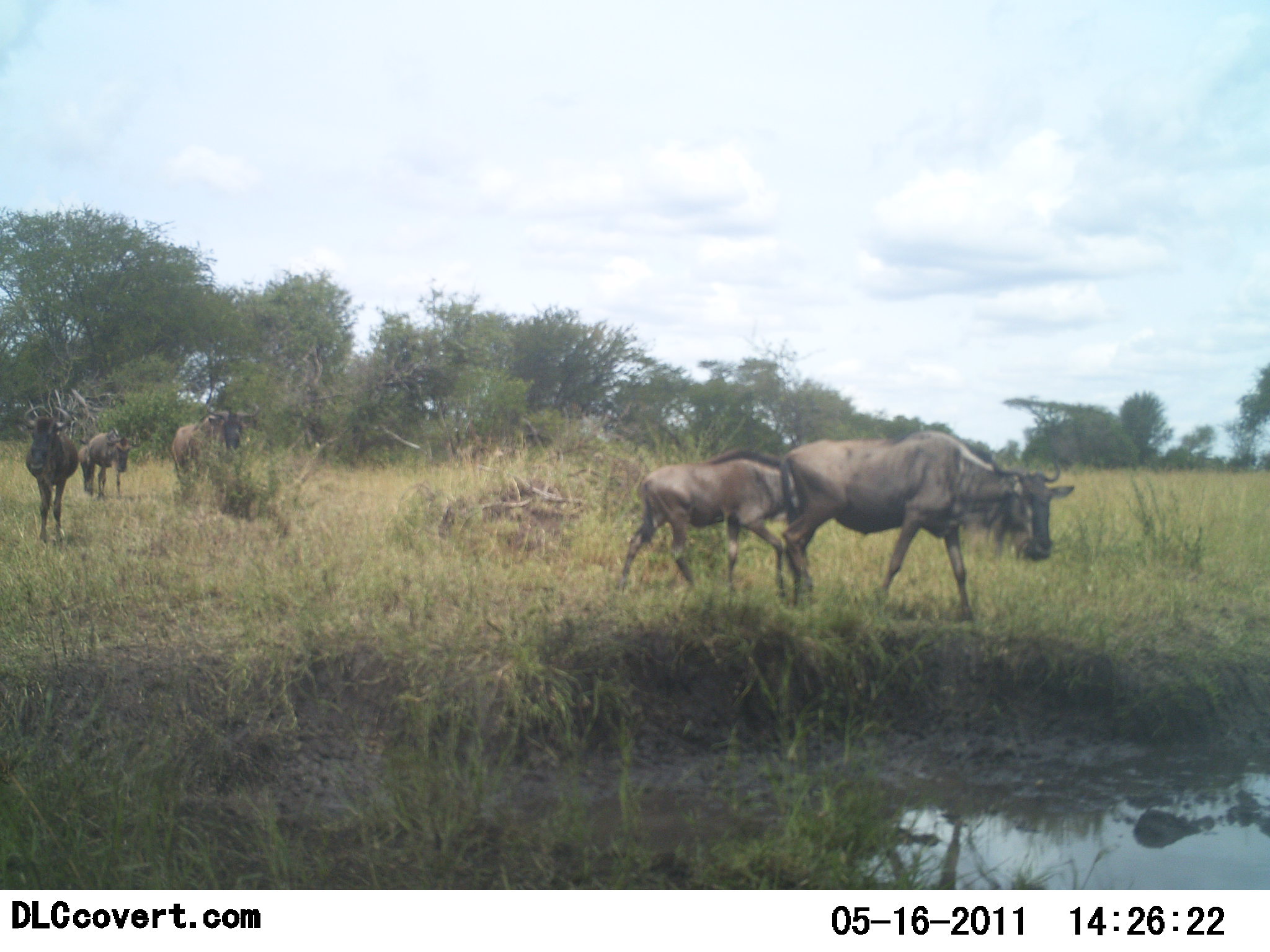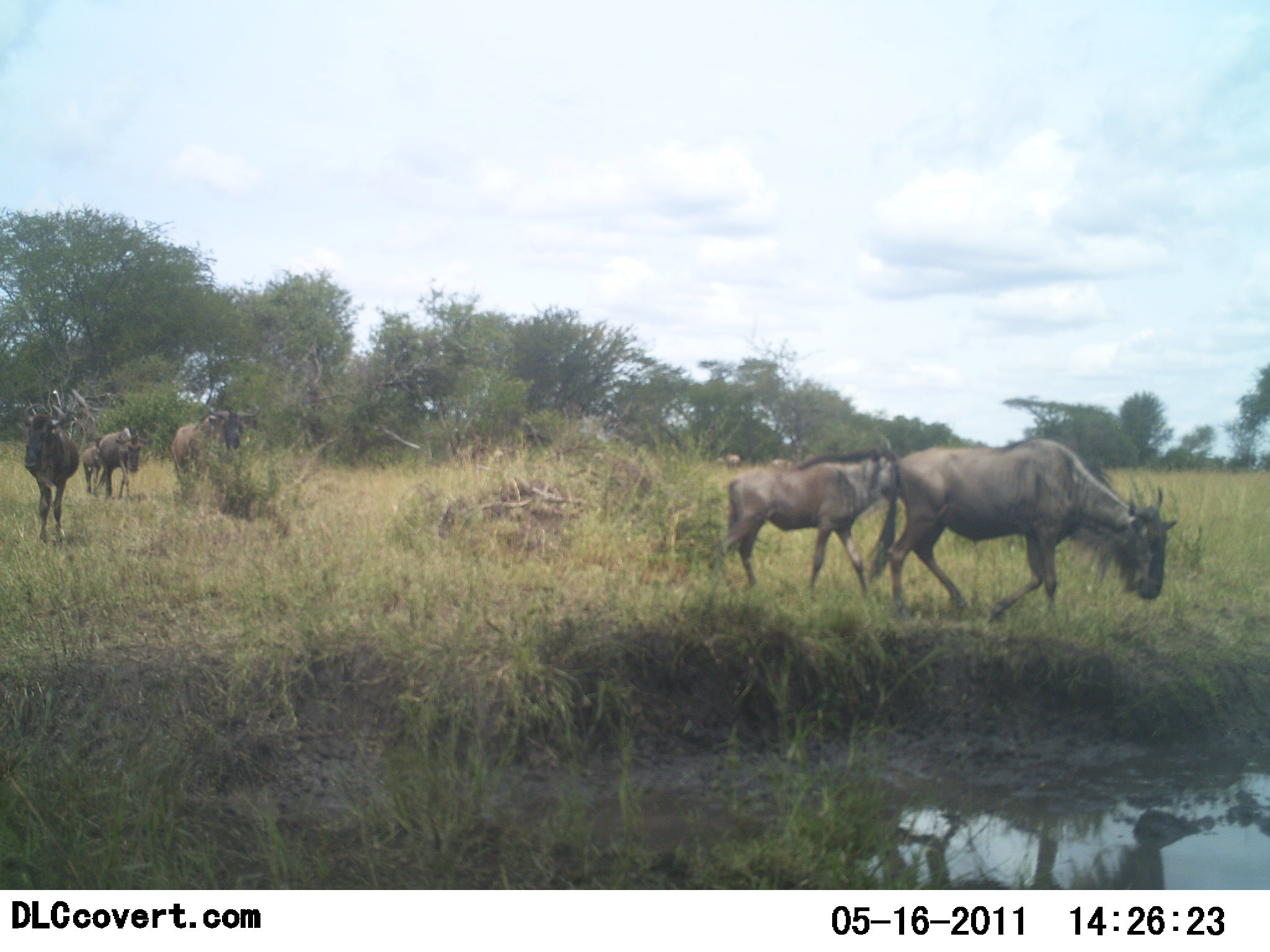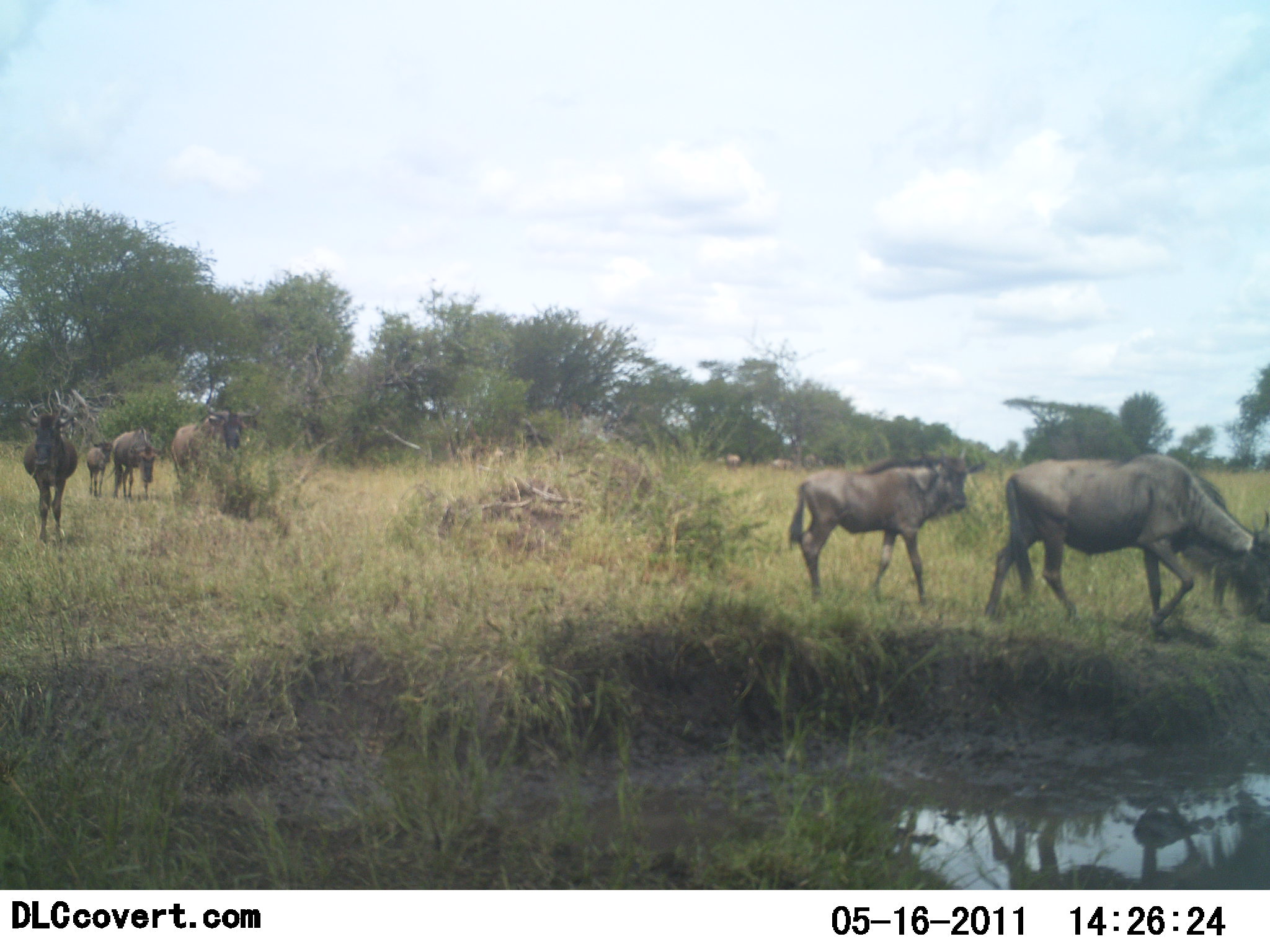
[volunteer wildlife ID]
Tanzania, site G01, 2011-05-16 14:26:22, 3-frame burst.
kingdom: Animalia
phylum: Chordata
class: Mammalia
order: Artiodactyla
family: Bovidae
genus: Connochaetes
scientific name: Connochaetes taurinus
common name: blue wildebeest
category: wildebeest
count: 5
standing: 50%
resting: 0%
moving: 90%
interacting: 10%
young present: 50%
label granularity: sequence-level